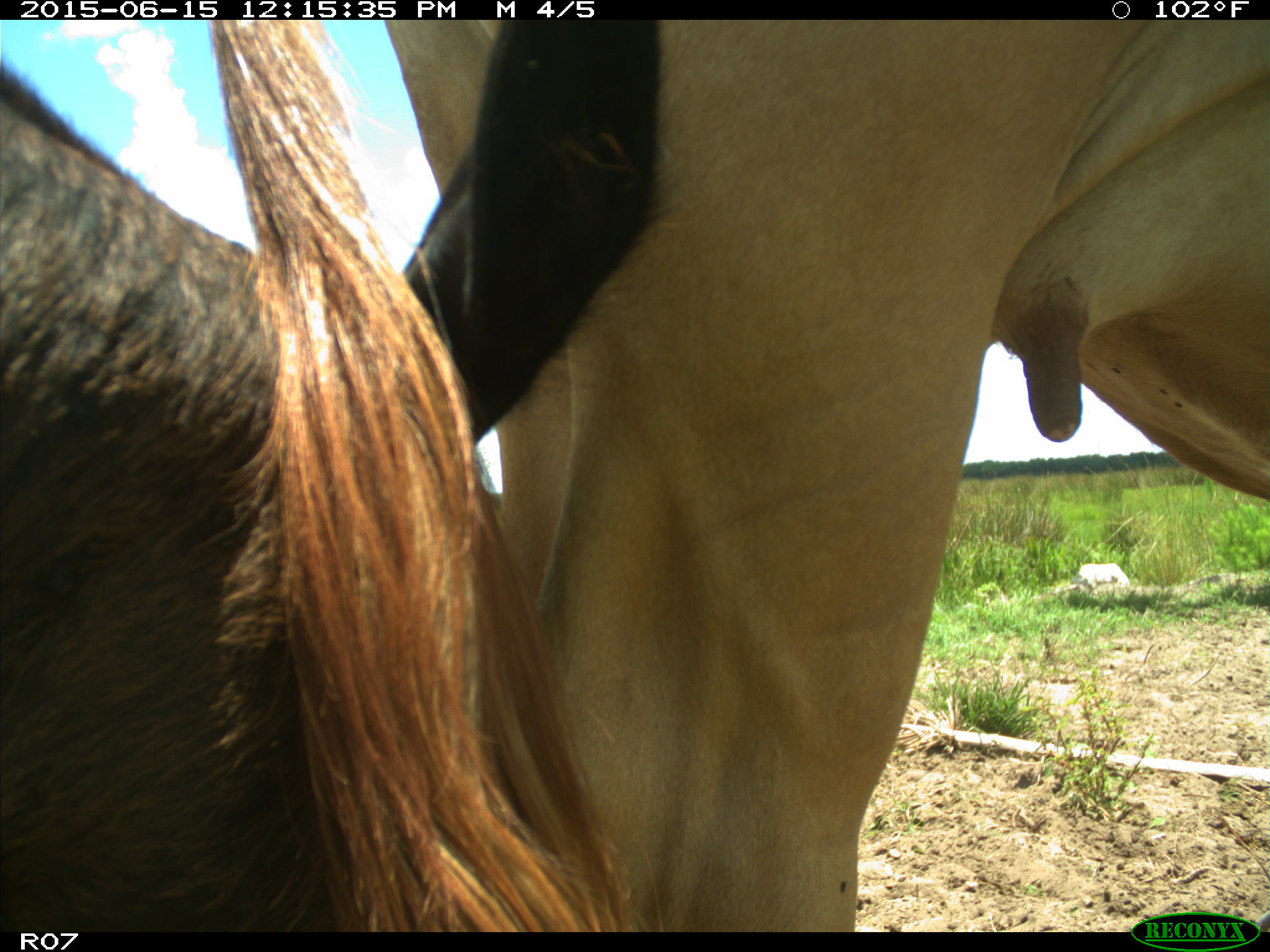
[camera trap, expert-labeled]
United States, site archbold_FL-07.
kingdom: Animalia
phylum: Chordata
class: Mammalia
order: Artiodactyla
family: Bovidae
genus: Bos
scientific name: Bos taurus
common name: domestic cow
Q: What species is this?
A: Bos taurus (domestic cow).